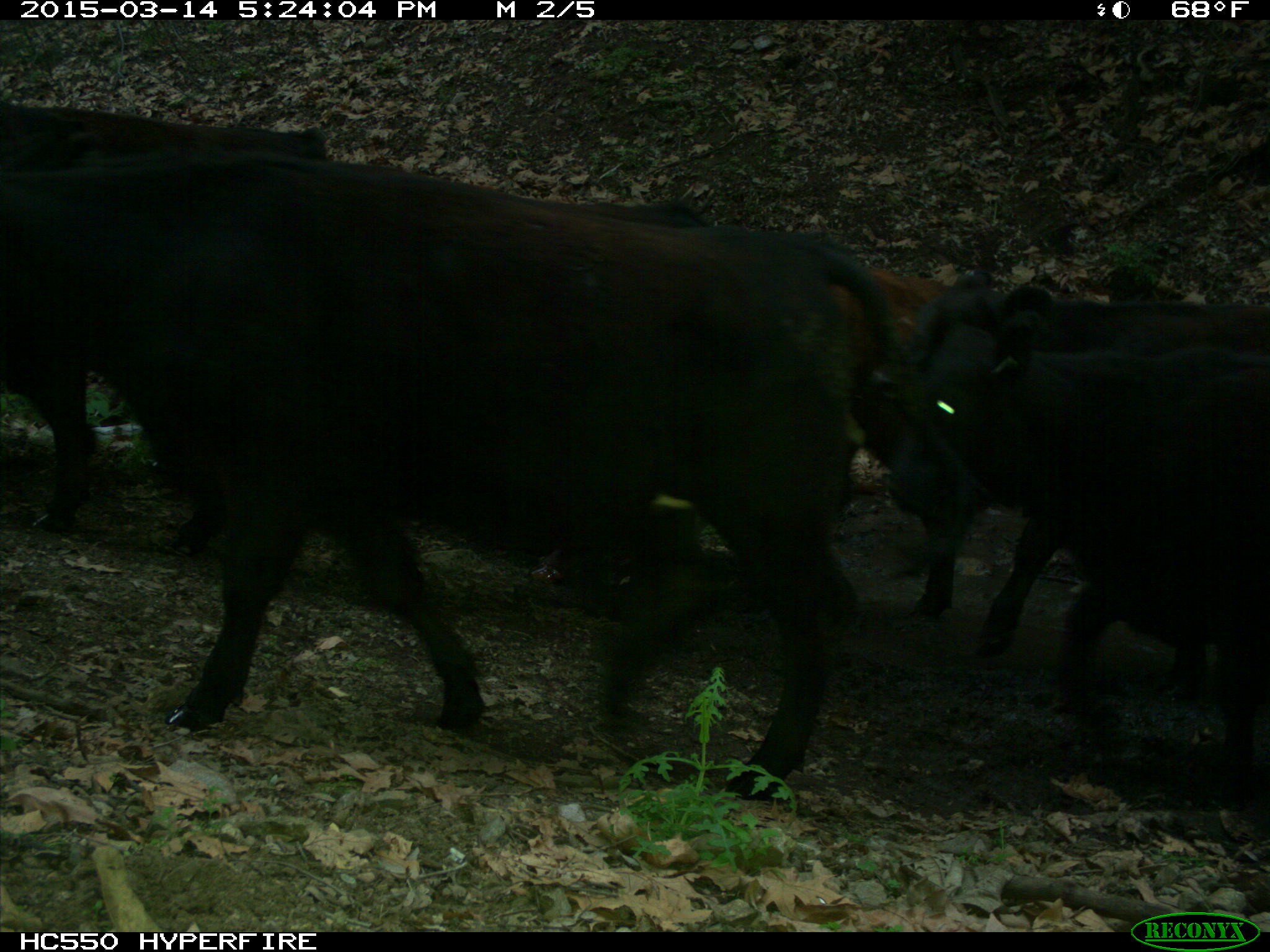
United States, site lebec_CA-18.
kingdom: Animalia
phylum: Chordata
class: Mammalia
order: Artiodactyla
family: Bovidae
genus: Bos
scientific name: Bos taurus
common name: domestic cow